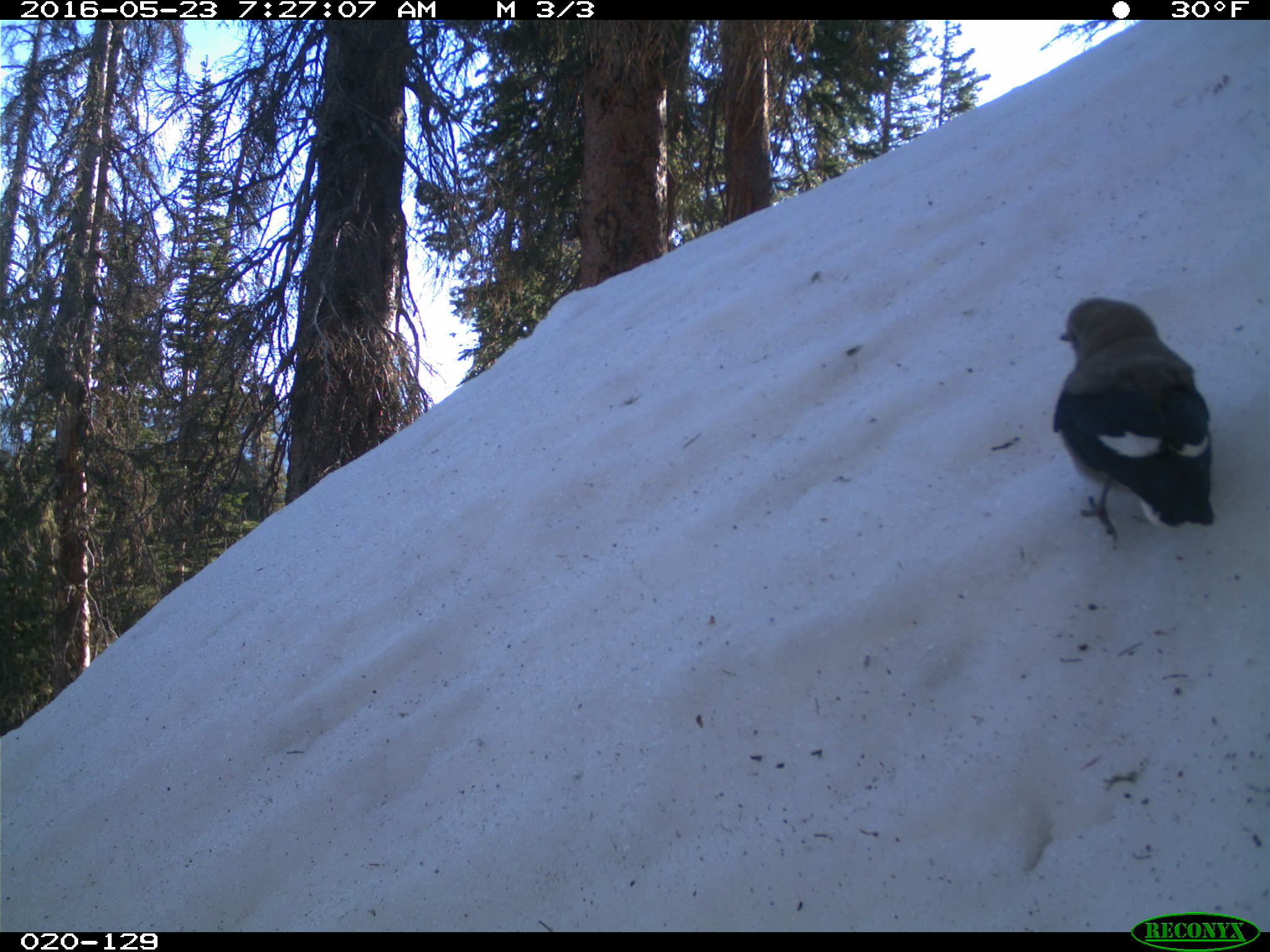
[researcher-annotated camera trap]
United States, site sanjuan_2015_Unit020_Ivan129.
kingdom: Animalia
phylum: Chordata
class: Aves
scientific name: Aves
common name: birds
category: unidentified bird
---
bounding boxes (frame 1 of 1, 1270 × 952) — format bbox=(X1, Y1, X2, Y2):
animal: bbox=(1050, 294, 1219, 544)